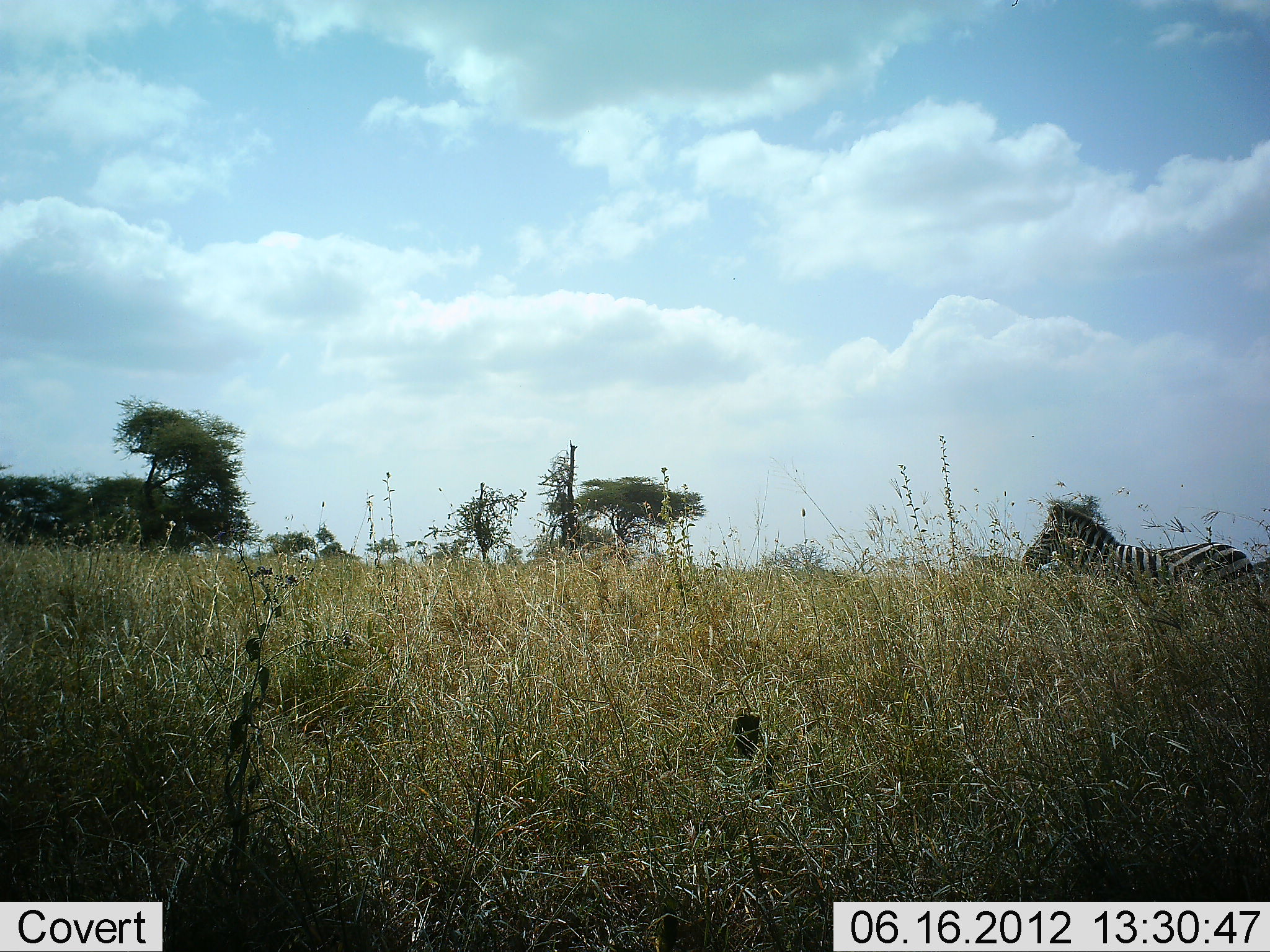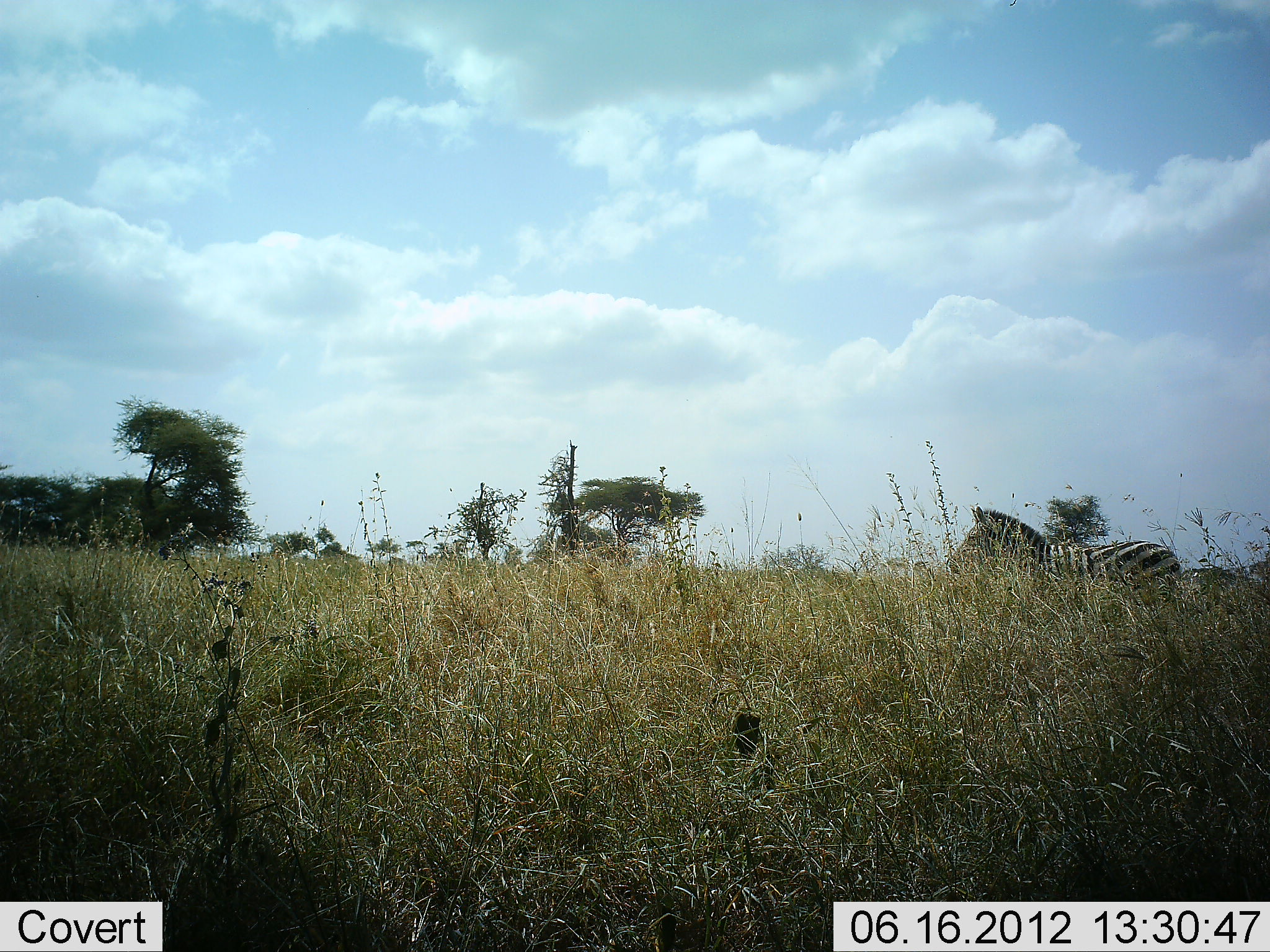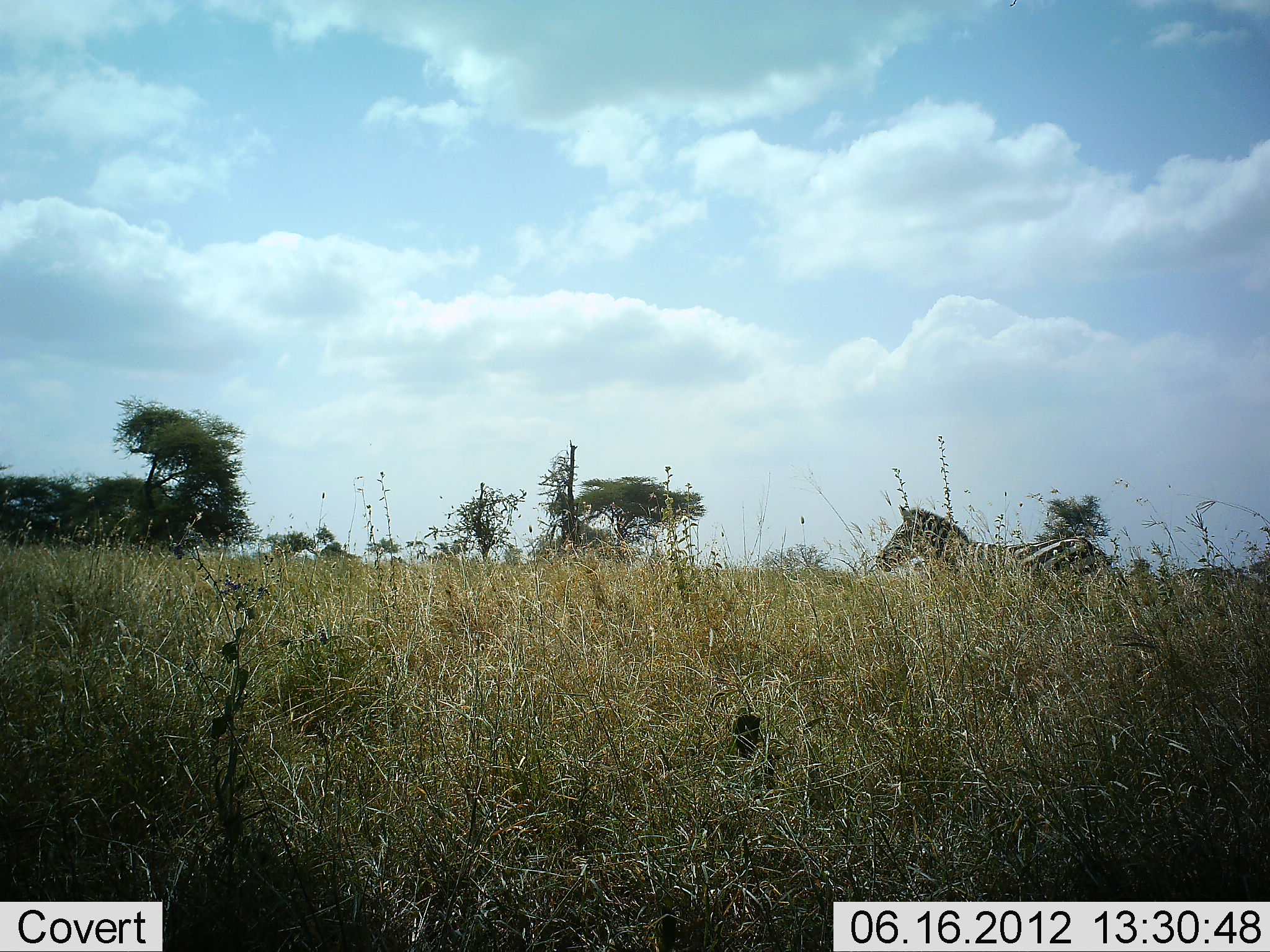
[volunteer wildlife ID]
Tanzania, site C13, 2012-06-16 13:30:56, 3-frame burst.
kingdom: Animalia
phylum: Chordata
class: Mammalia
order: Perissodactyla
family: Equidae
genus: Equus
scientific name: Equus quagga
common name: plains zebra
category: zebra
Zebra (plains zebra) (Equus quagga), count 1. Behavior (volunteer vote fractions): standing 0%, resting 0%, moving 100%, interacting 0%. Young present (vote fraction): 0%. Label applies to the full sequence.